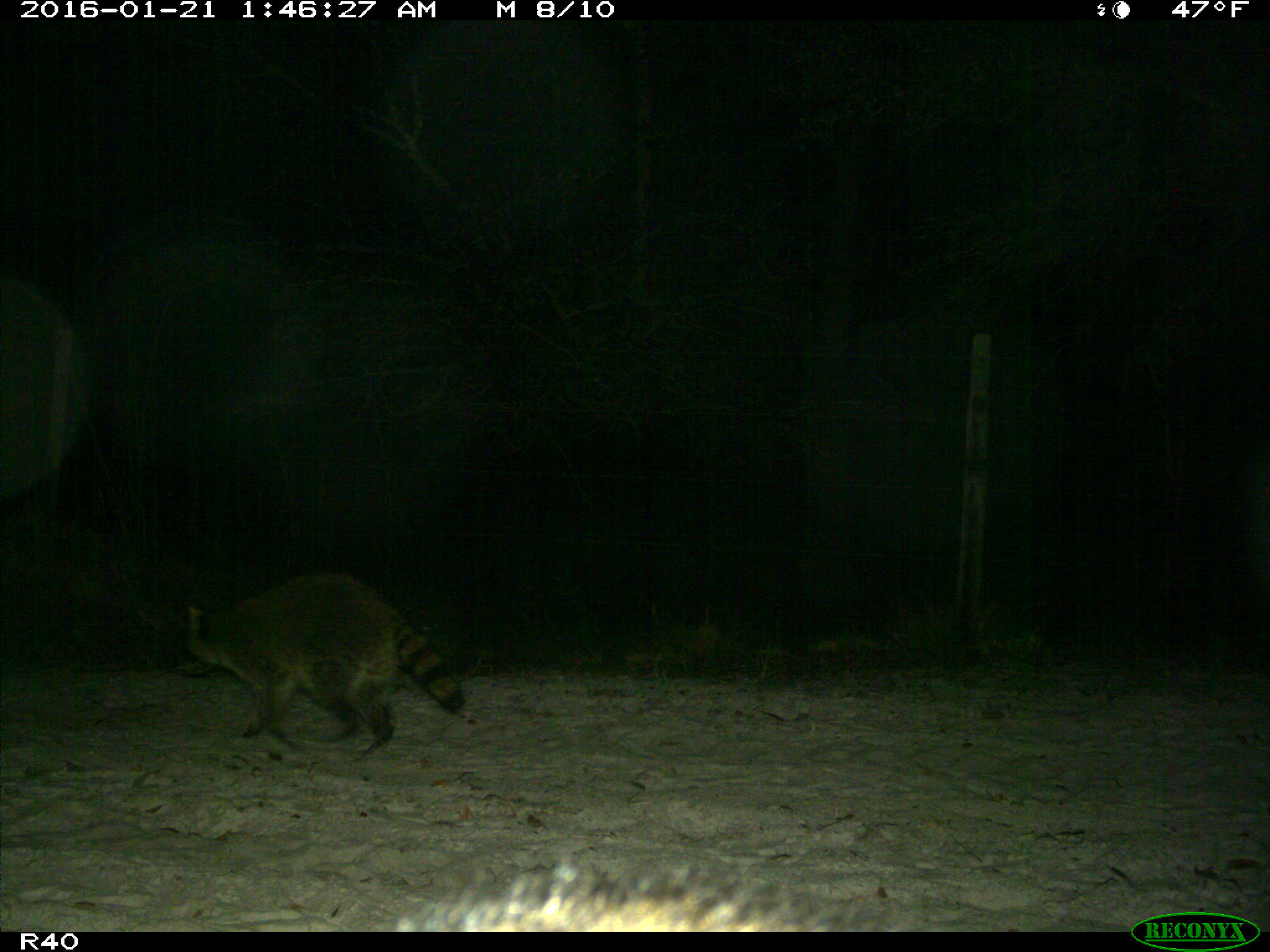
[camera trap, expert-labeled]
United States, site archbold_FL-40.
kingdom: Animalia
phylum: Chordata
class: Mammalia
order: Carnivora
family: Procyonidae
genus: Procyon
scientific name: Procyon lotor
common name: common raccoon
Procyon lotor (common raccoon).